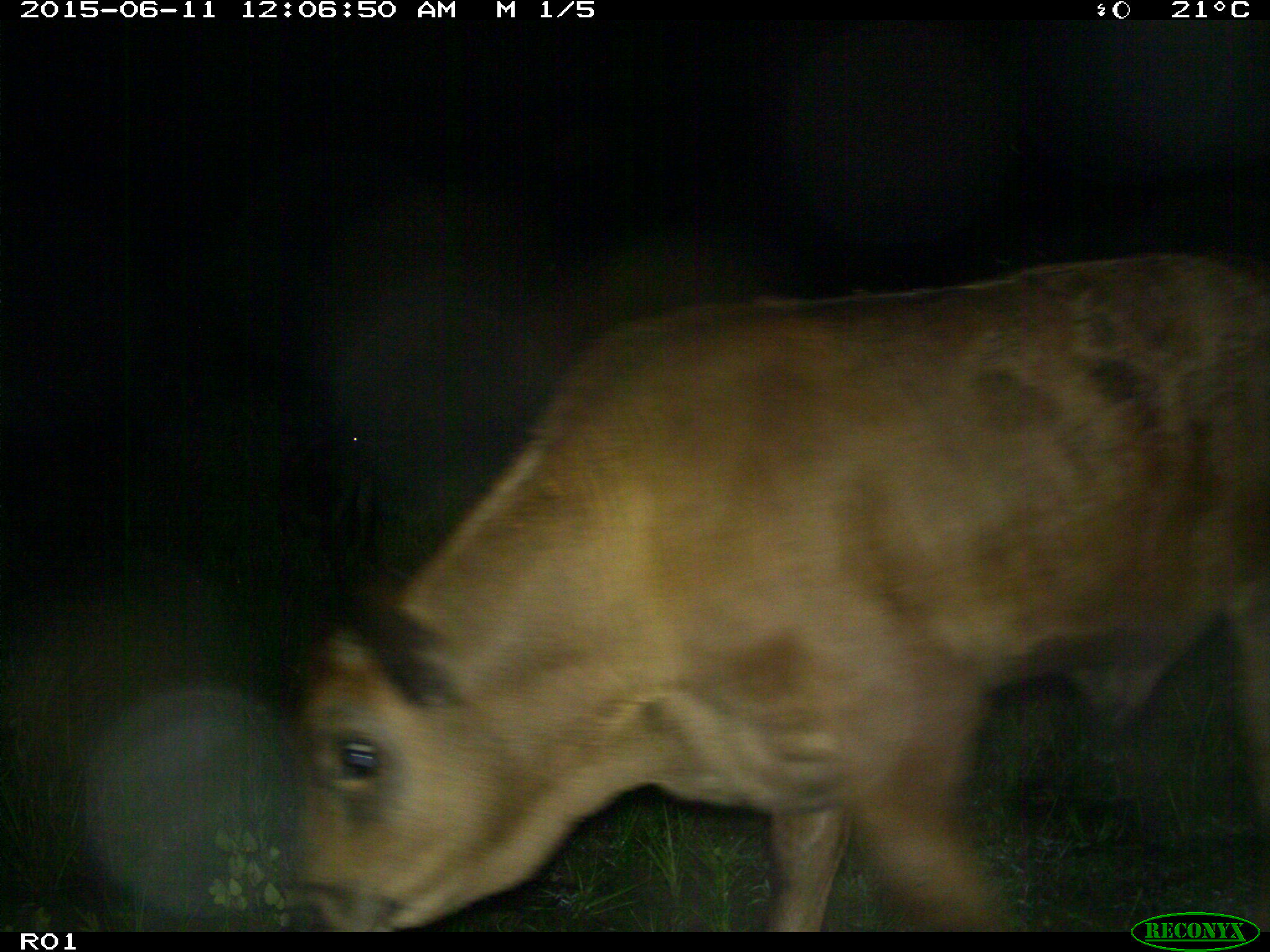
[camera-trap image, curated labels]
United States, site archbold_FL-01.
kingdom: Animalia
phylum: Chordata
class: Mammalia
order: Artiodactyla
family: Bovidae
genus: Bos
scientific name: Bos taurus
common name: domestic cow